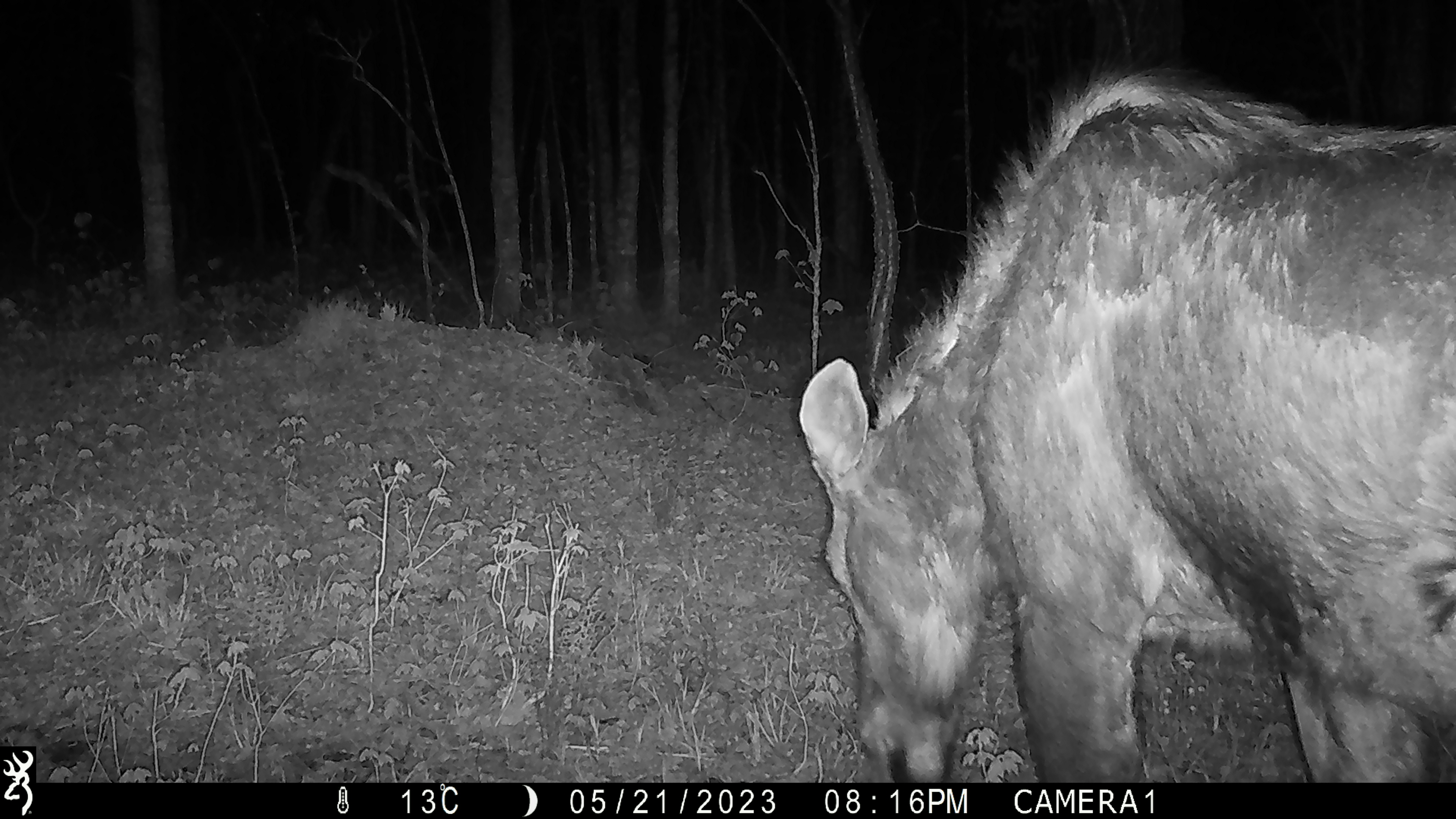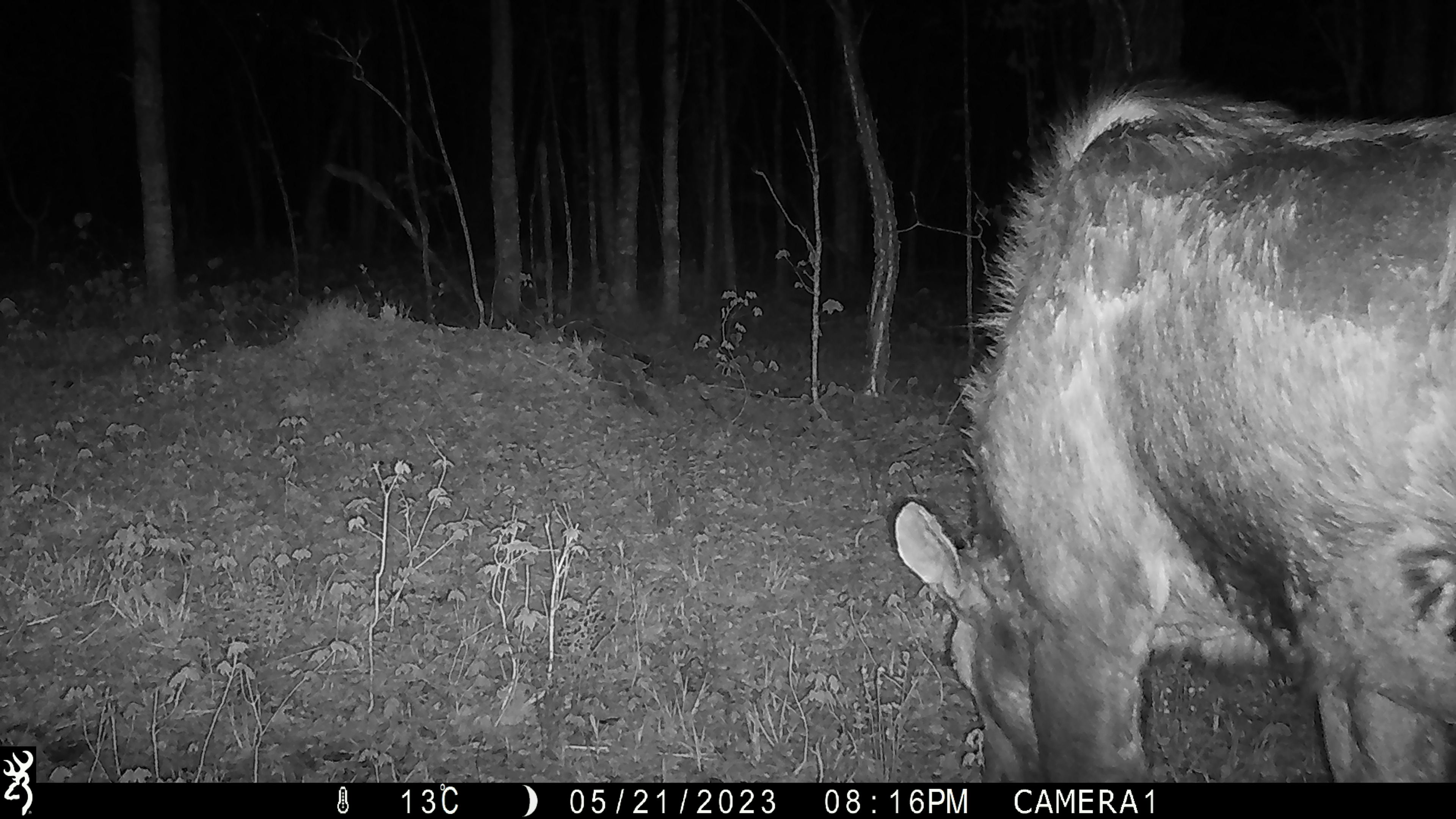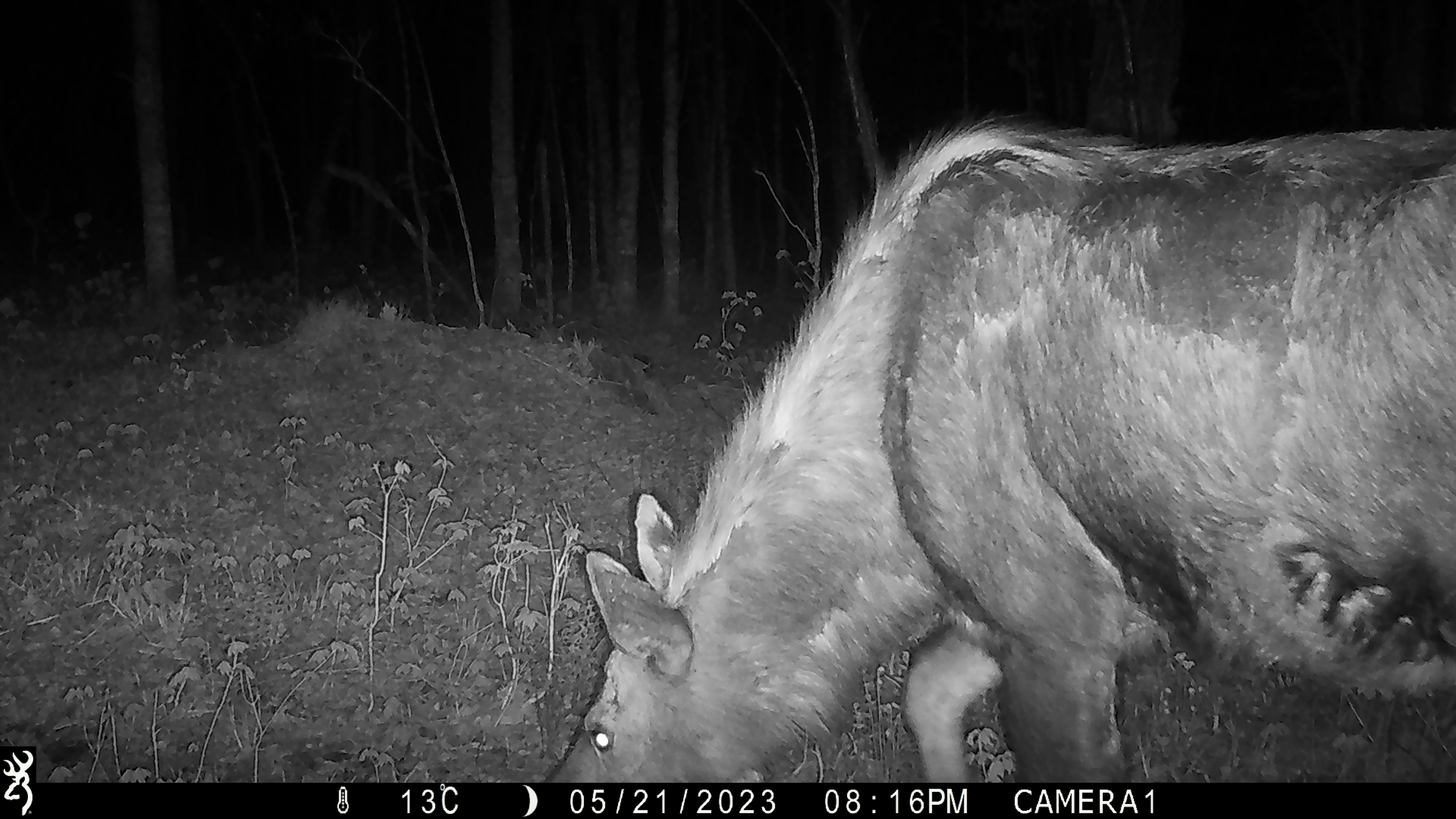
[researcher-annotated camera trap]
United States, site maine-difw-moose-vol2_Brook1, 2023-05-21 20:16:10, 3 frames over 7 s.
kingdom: Animalia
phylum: Chordata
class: Mammalia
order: Artiodactyla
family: Cervidae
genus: Alces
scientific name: Alces alces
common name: moose